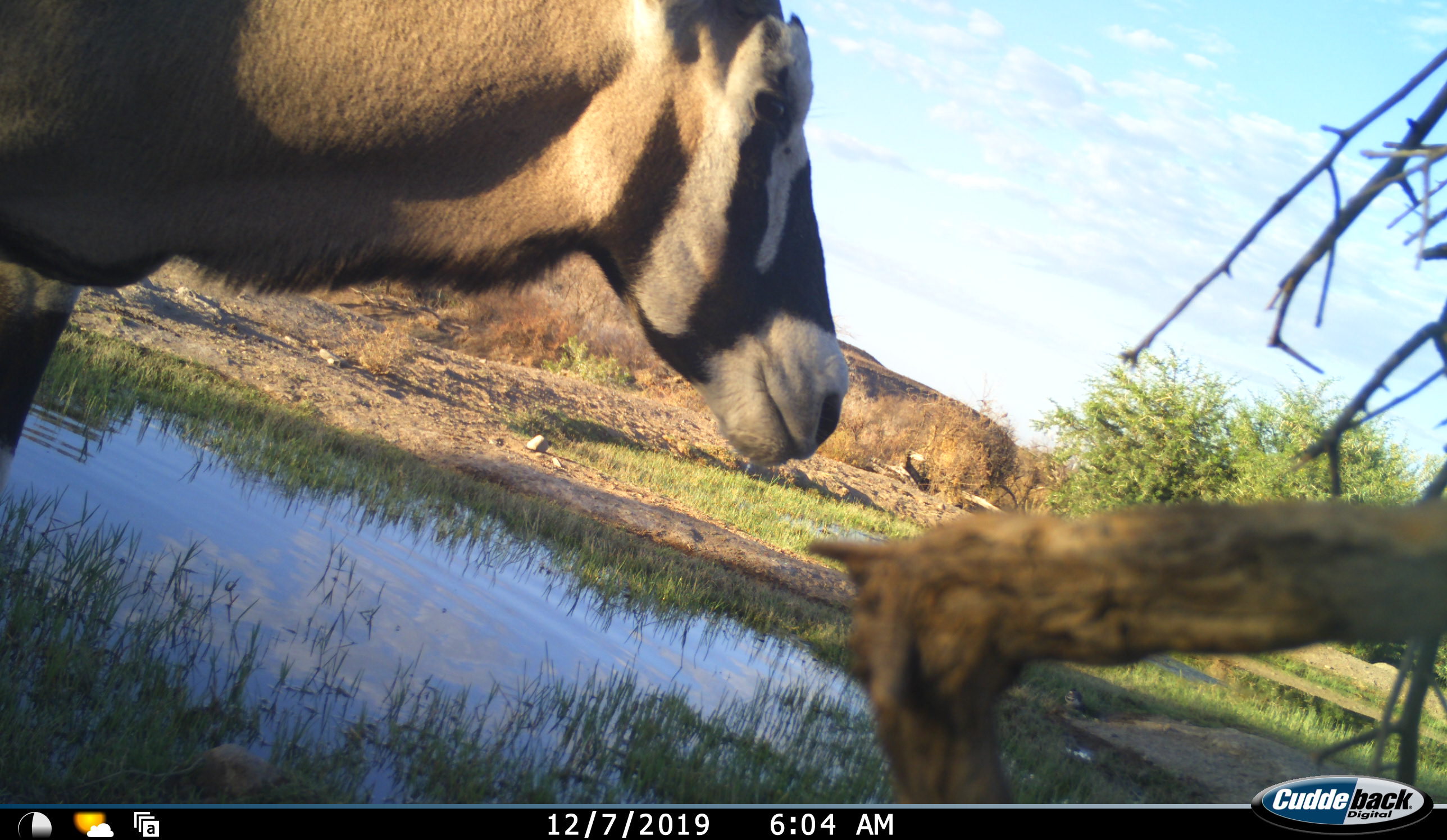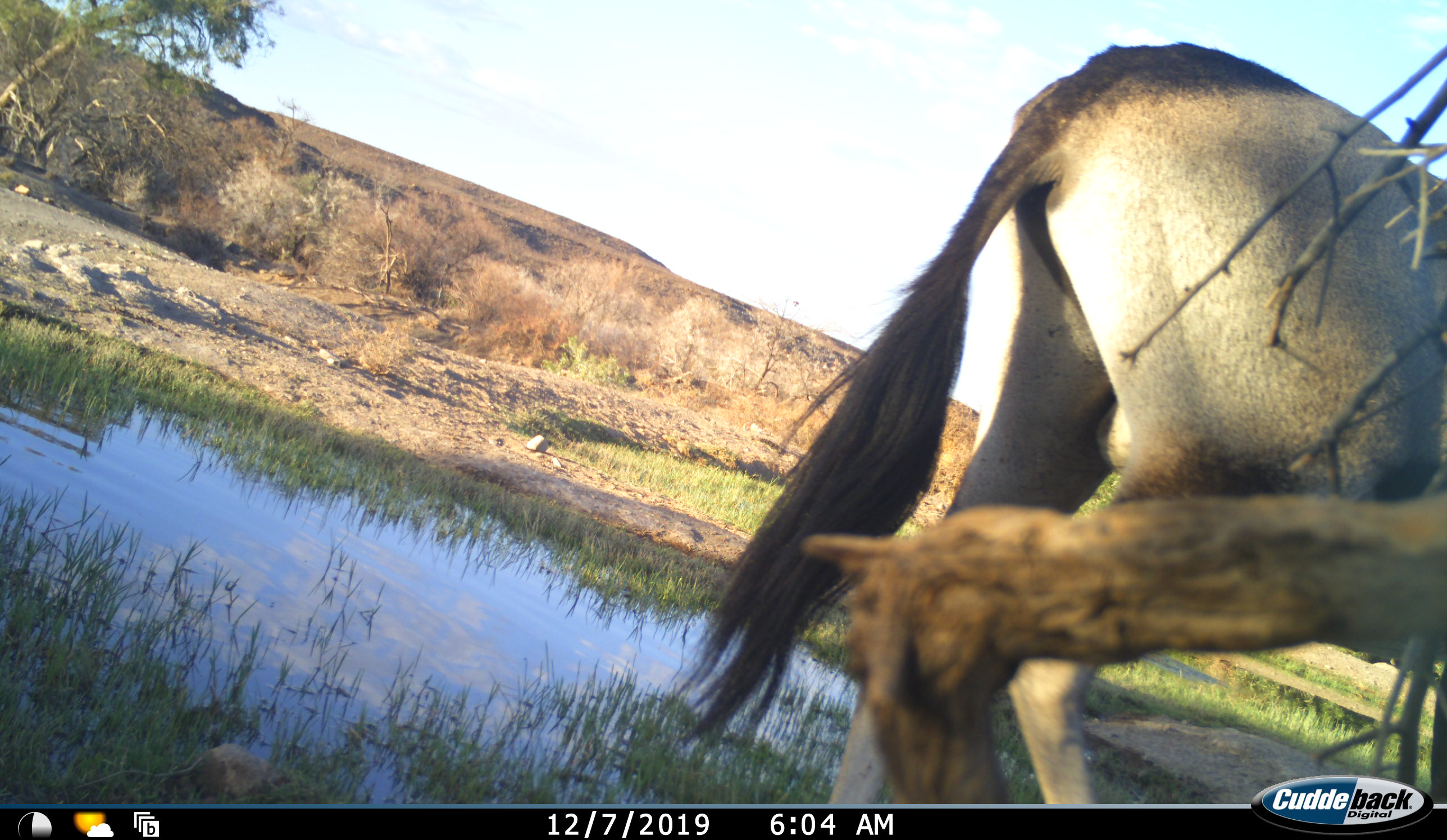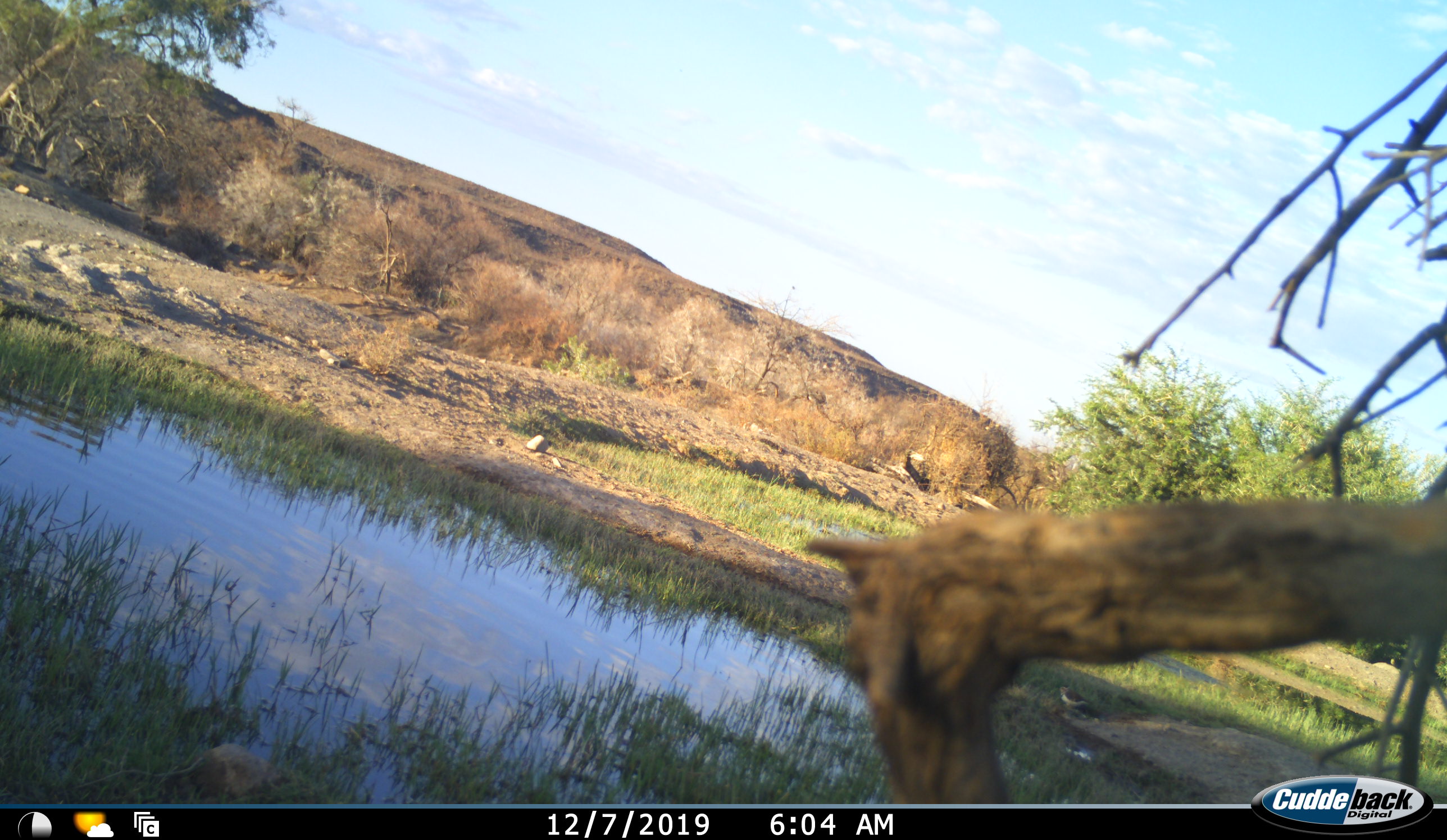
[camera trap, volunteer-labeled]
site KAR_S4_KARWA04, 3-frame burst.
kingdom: Animalia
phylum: Chordata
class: Mammalia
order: Artiodactyla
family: Bovidae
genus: Oryx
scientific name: Oryx gazella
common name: gemsbok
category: oryx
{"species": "oryx (gemsbok) (Oryx gazella)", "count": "1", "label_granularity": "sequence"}